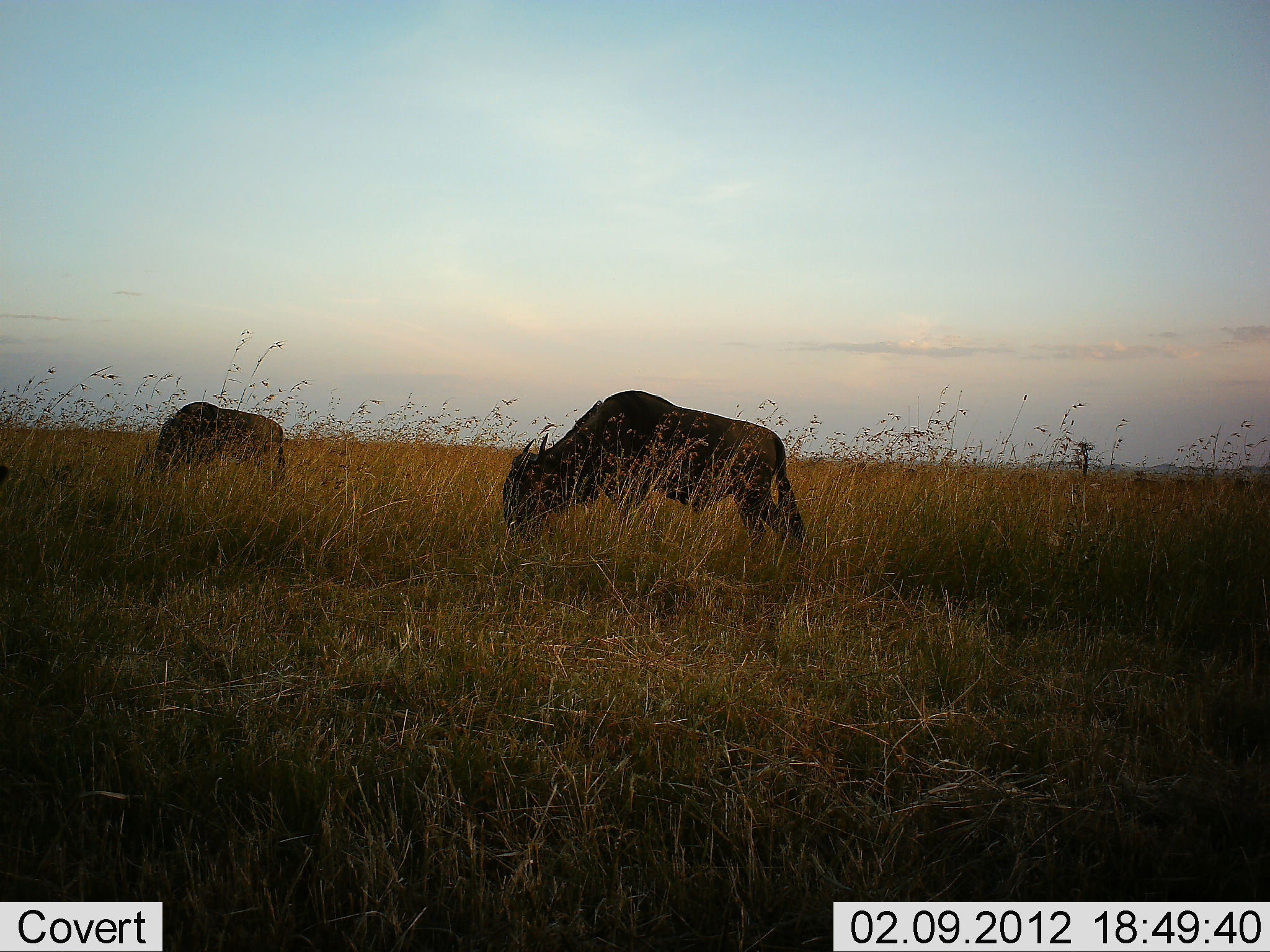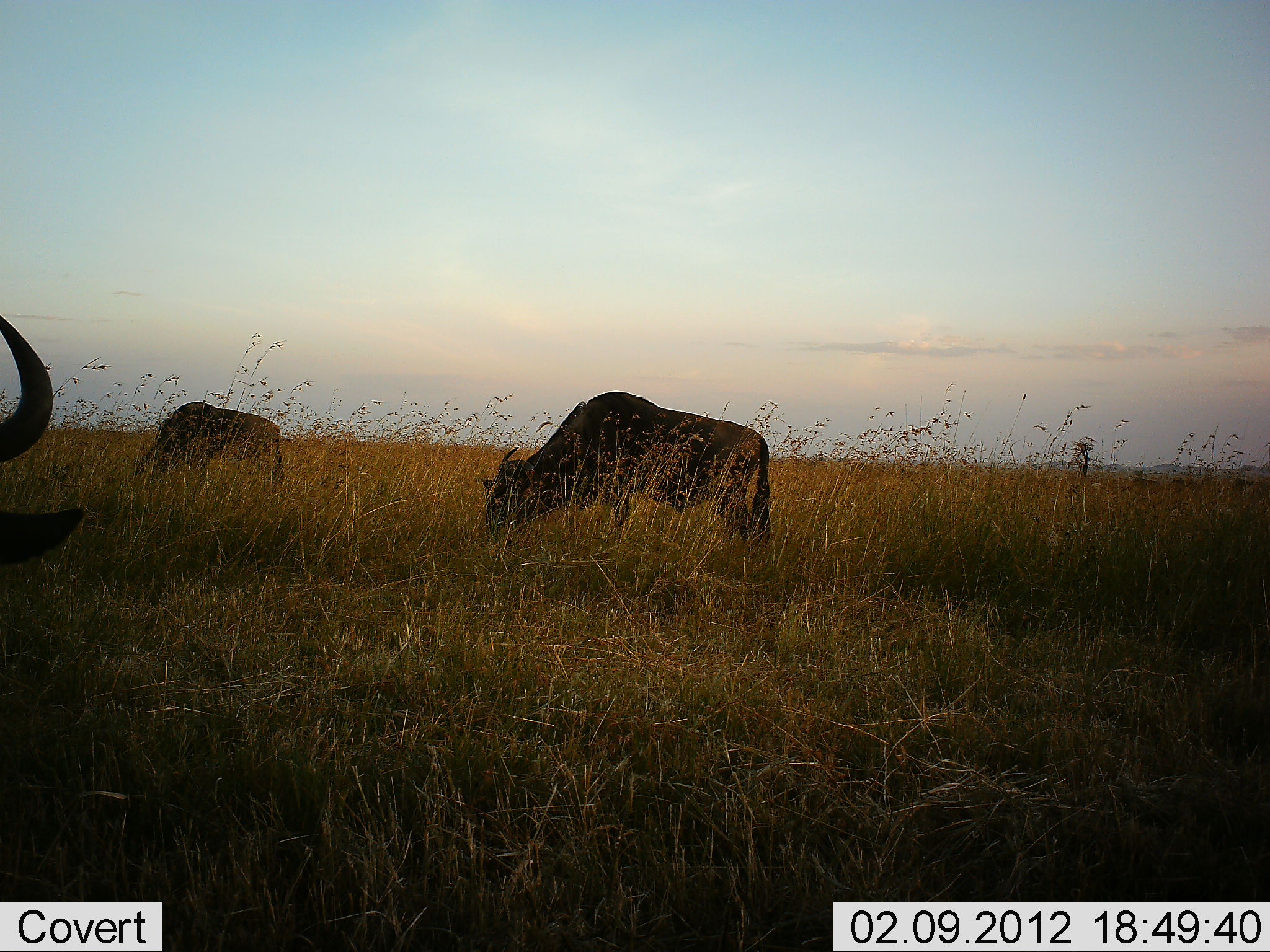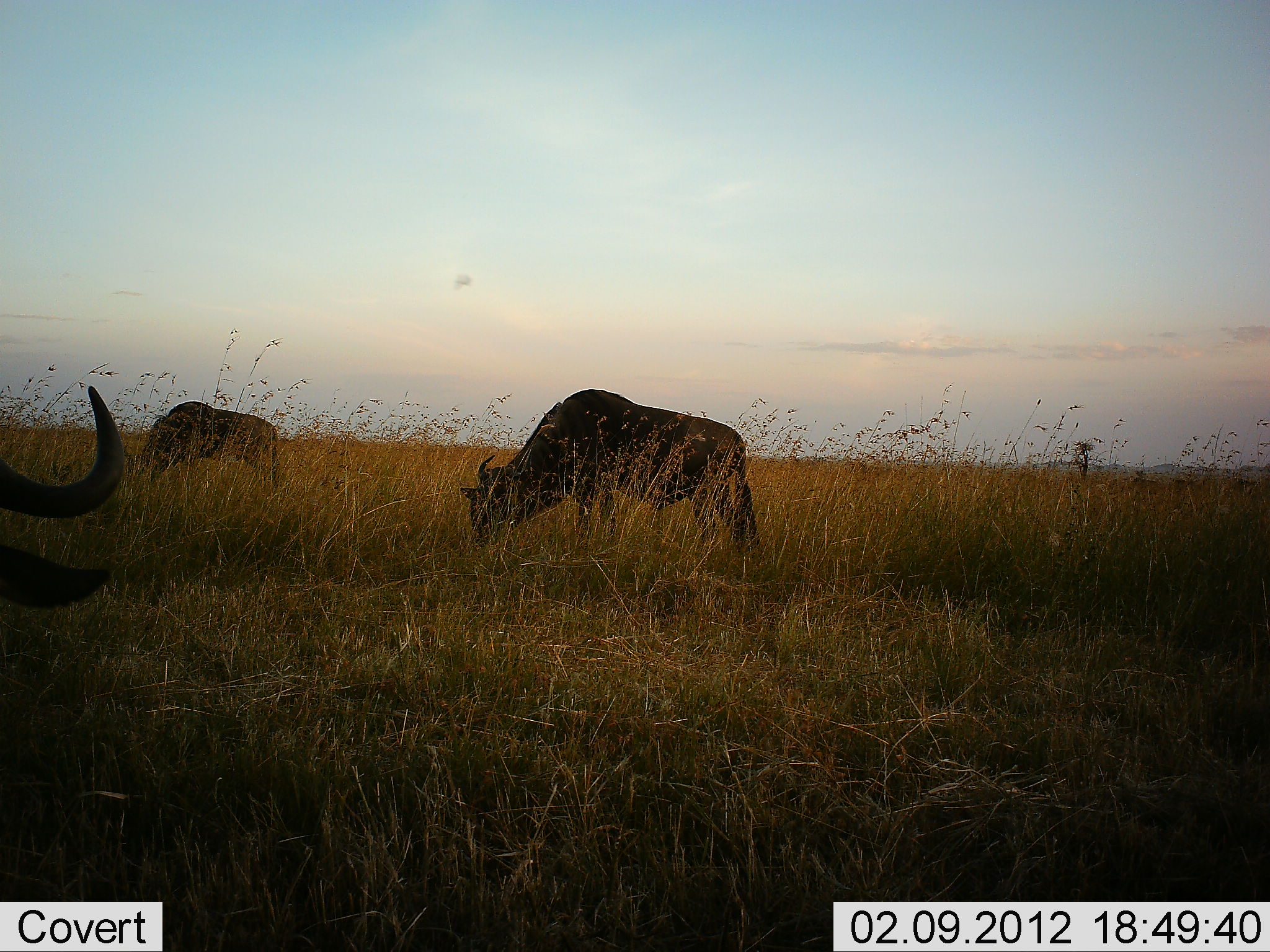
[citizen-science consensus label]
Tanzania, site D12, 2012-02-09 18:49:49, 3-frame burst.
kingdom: Animalia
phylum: Chordata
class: Mammalia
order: Artiodactyla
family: Bovidae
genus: Connochaetes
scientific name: Connochaetes taurinus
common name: blue wildebeest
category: wildebeest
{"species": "wildebeest (blue wildebeest) (Connochaetes taurinus)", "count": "3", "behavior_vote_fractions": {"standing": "14%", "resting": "14%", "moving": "23%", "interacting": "0%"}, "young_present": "0%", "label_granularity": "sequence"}